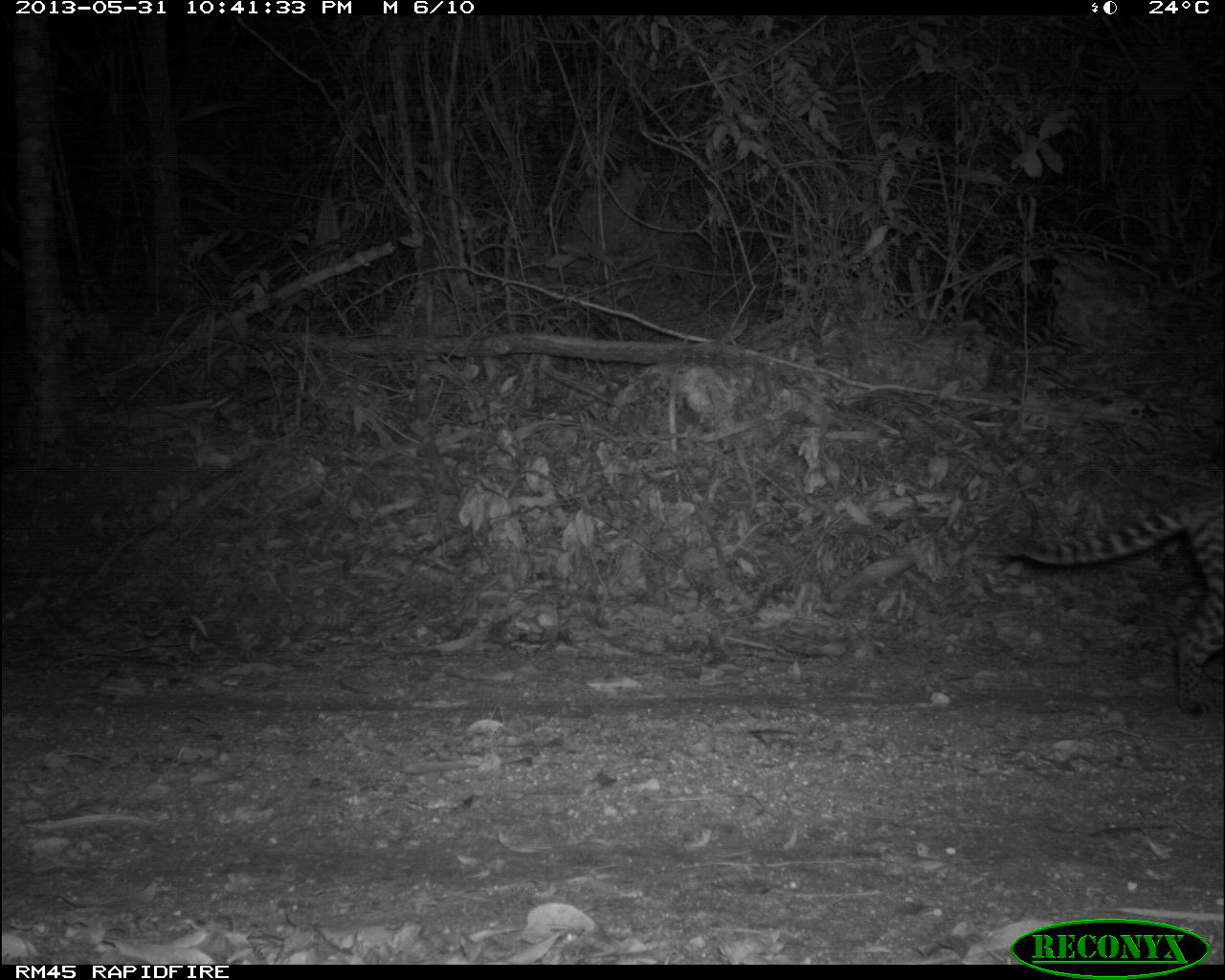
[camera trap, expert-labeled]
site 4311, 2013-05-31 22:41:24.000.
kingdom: Animalia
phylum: Chordata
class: Mammalia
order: Carnivora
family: Felidae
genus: Leopardus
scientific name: Leopardus pardalis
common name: ocelot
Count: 1.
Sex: female.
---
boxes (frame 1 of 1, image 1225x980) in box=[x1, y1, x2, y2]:
leopardus pardalis: box=[997, 490, 1225, 716]